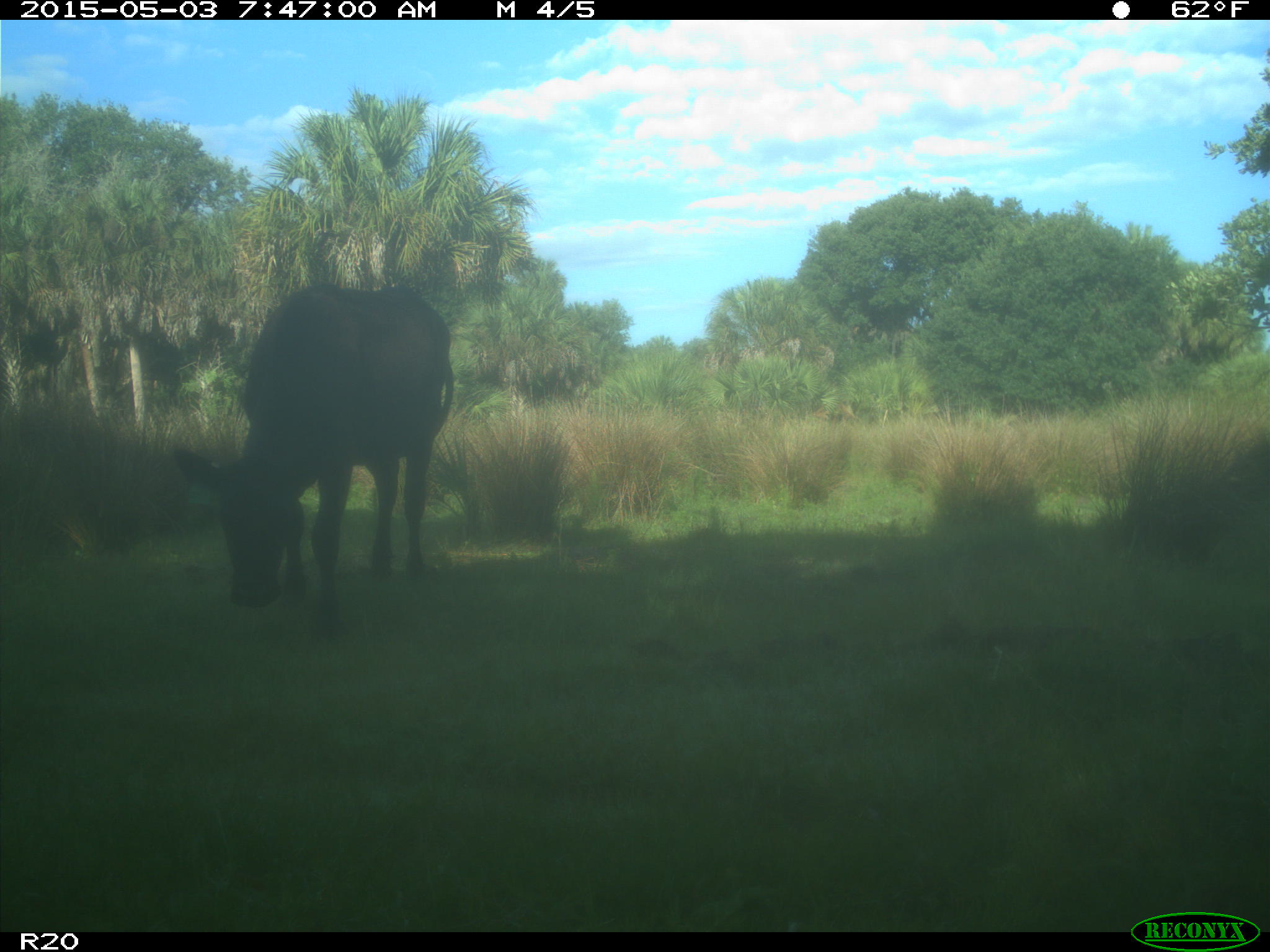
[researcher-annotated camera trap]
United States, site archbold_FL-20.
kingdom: Animalia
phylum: Chordata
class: Mammalia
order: Artiodactyla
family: Bovidae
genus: Bos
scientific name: Bos taurus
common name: domestic cow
Bos taurus (domestic cow).